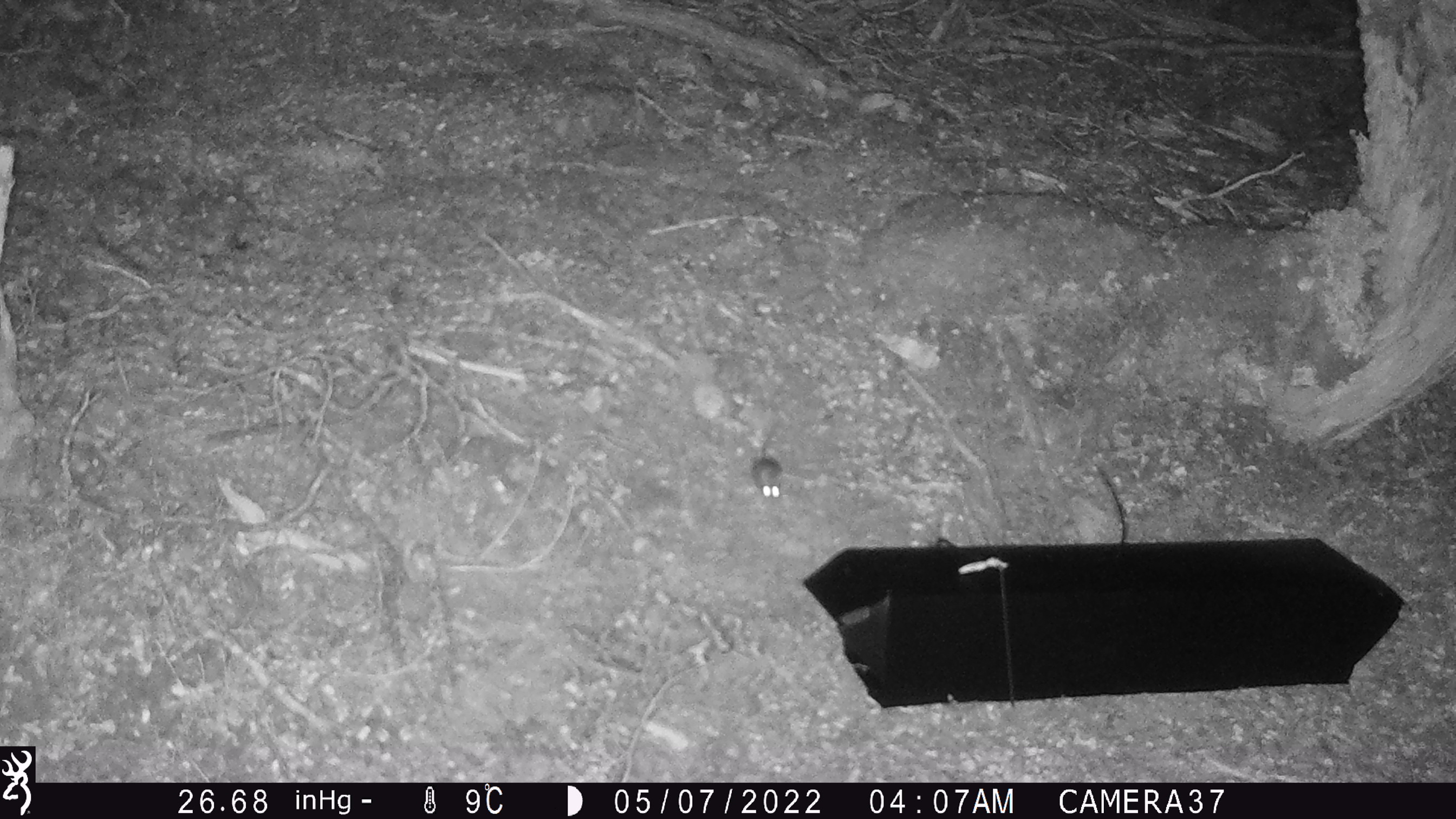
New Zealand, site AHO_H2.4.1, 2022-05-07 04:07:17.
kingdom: Animalia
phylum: Chordata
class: Mammalia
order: Rodentia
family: Muridae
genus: Mus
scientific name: Mus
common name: mouse